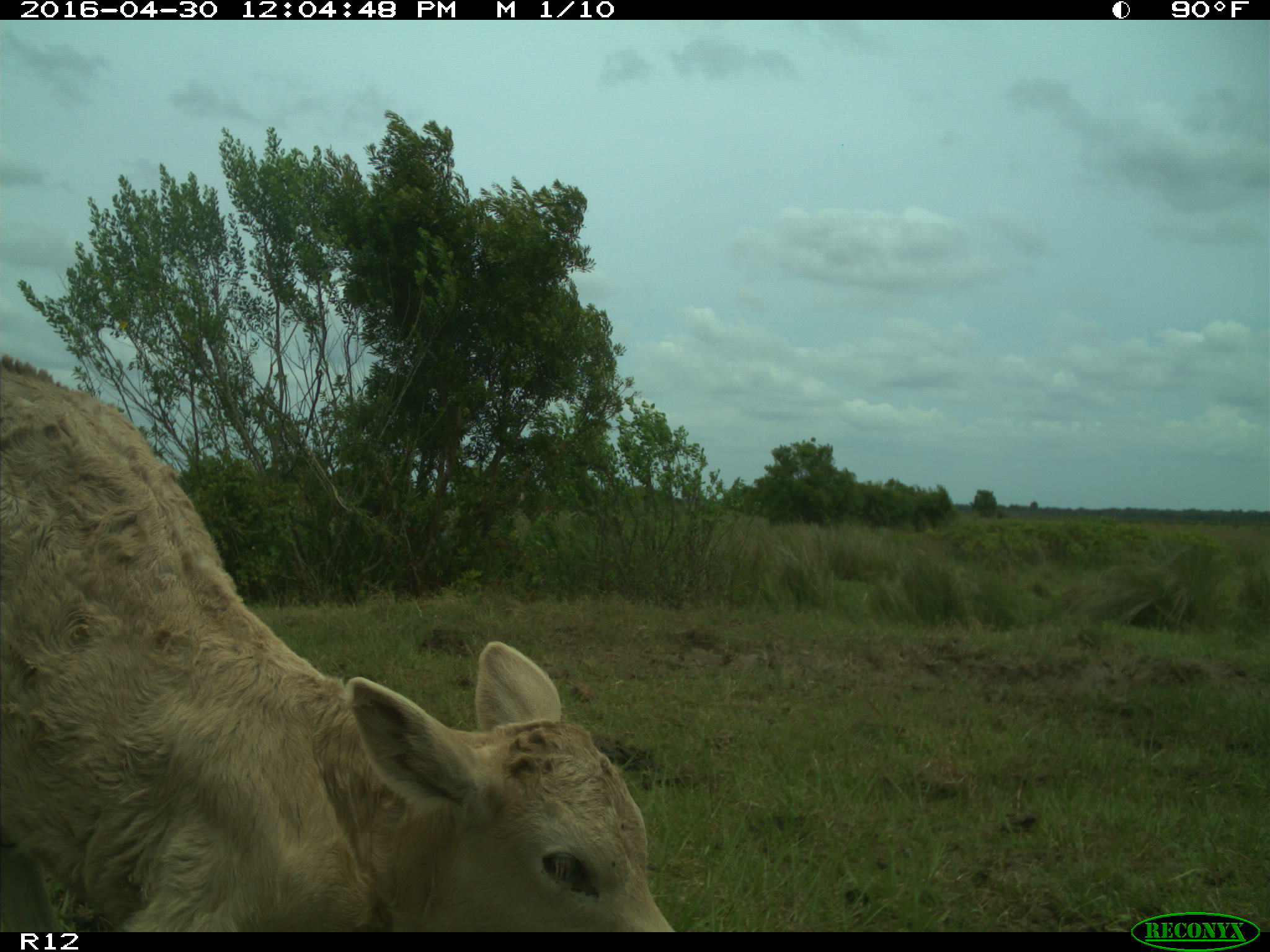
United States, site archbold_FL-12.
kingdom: Animalia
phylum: Chordata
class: Mammalia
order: Artiodactyla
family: Bovidae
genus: Bos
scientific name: Bos taurus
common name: domestic cow